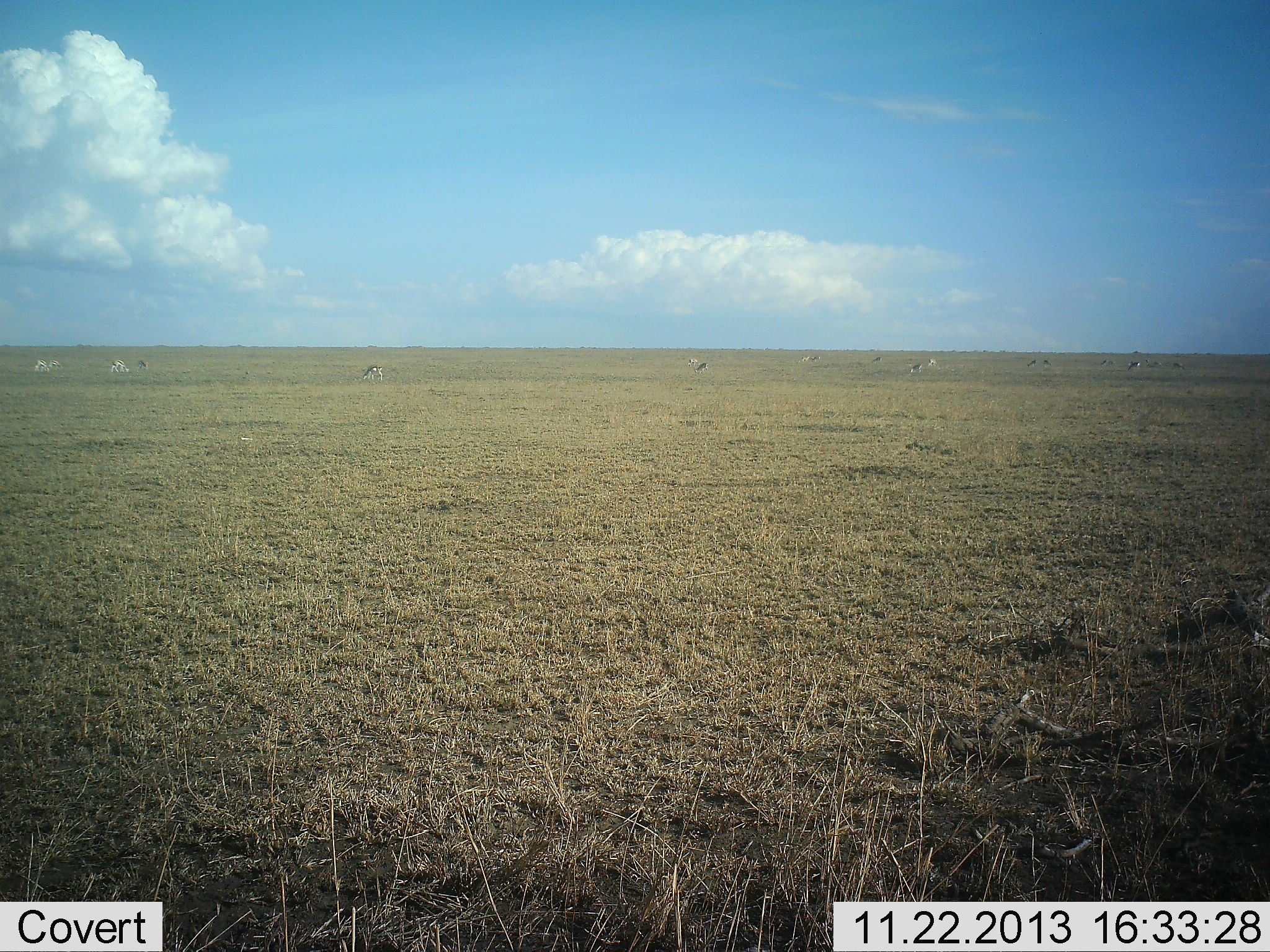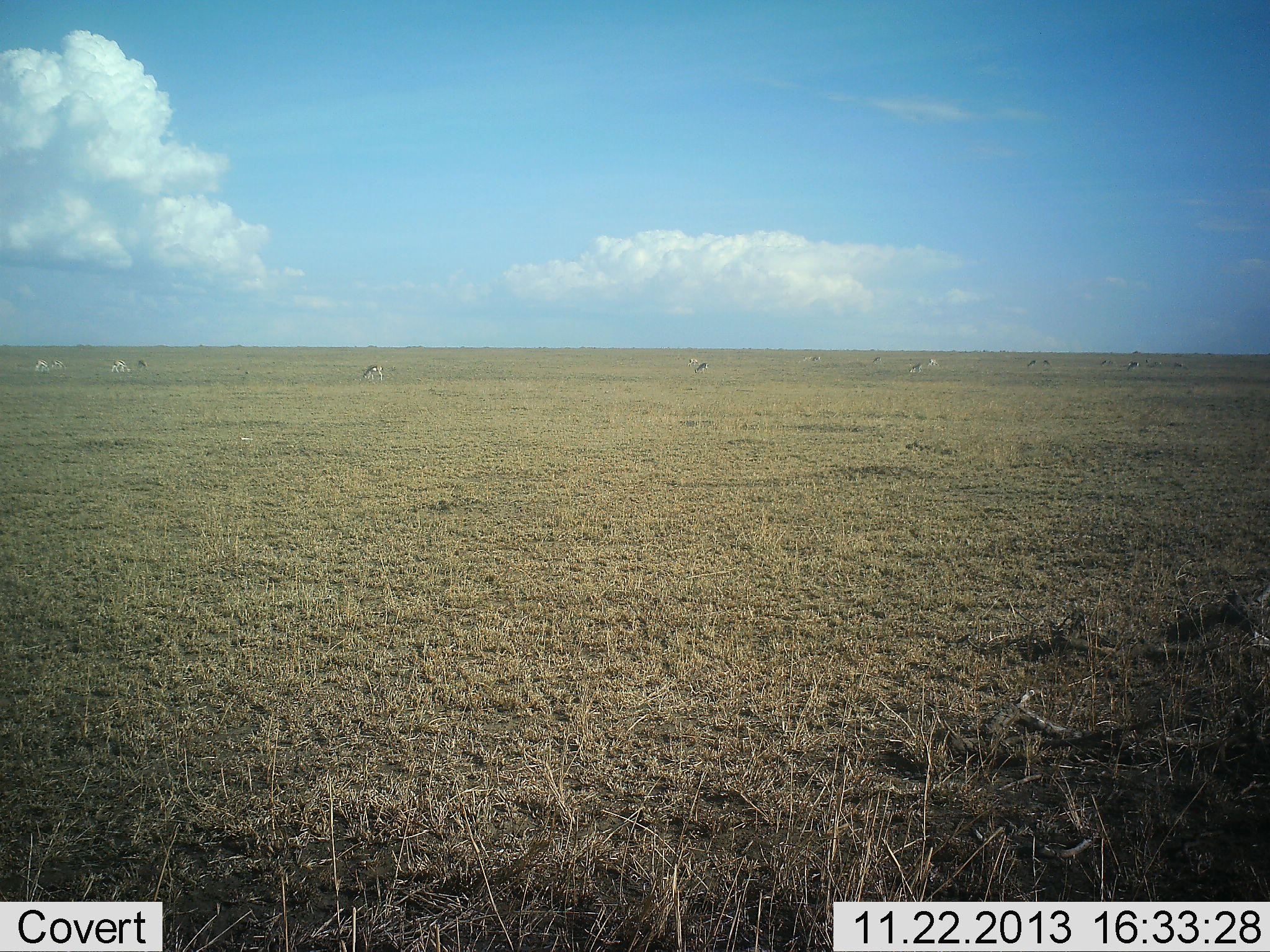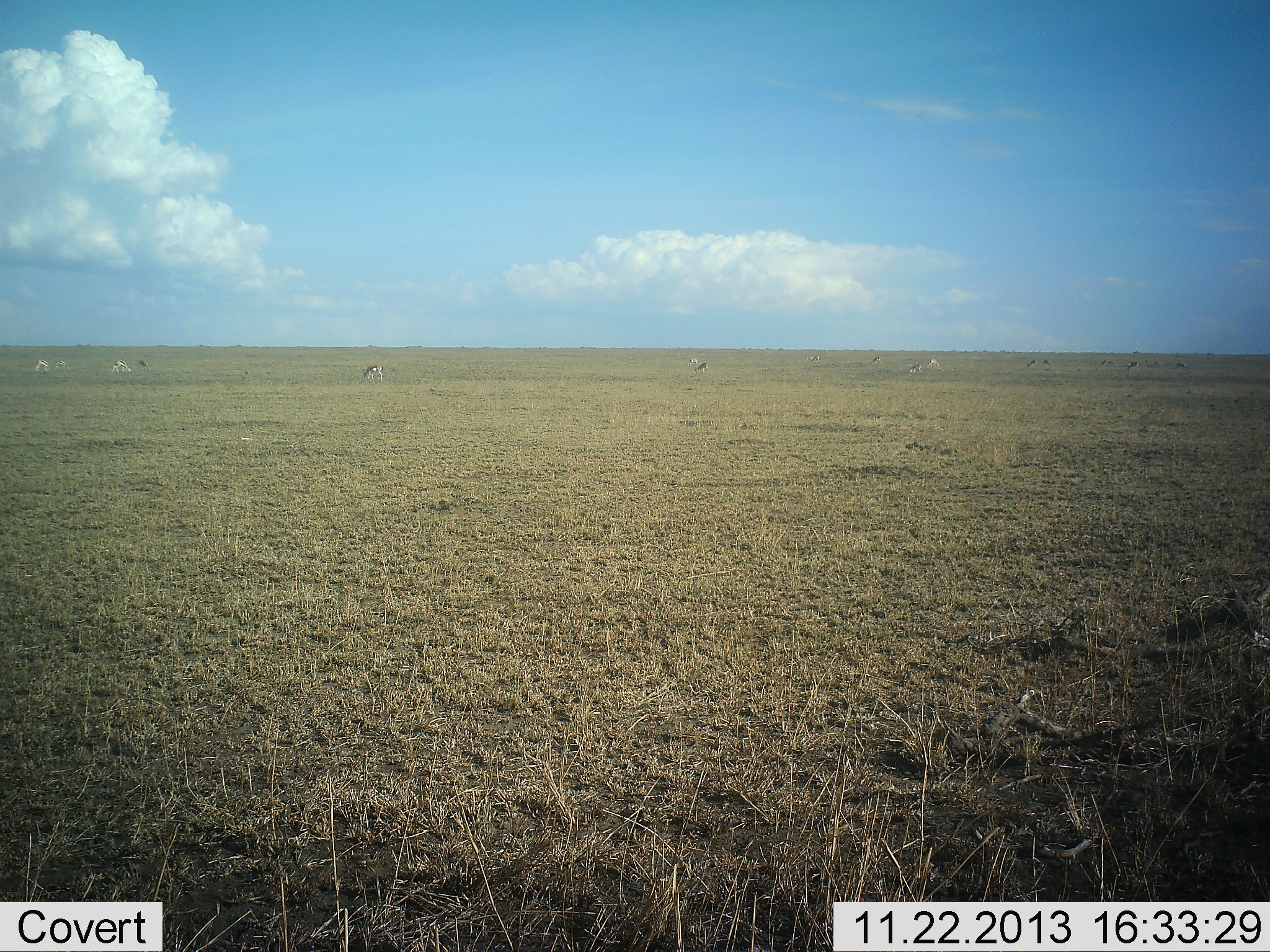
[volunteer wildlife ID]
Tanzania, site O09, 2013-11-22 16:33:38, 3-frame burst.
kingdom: Animalia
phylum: Chordata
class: Mammalia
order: Artiodactyla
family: Bovidae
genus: Eudorcas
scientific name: Eudorcas thomsonii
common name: thomson's gazelle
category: gazellethomsons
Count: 11-50.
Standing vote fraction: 60%.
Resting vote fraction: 0%.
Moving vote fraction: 10%.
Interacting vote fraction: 0%.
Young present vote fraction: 0%.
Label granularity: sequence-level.